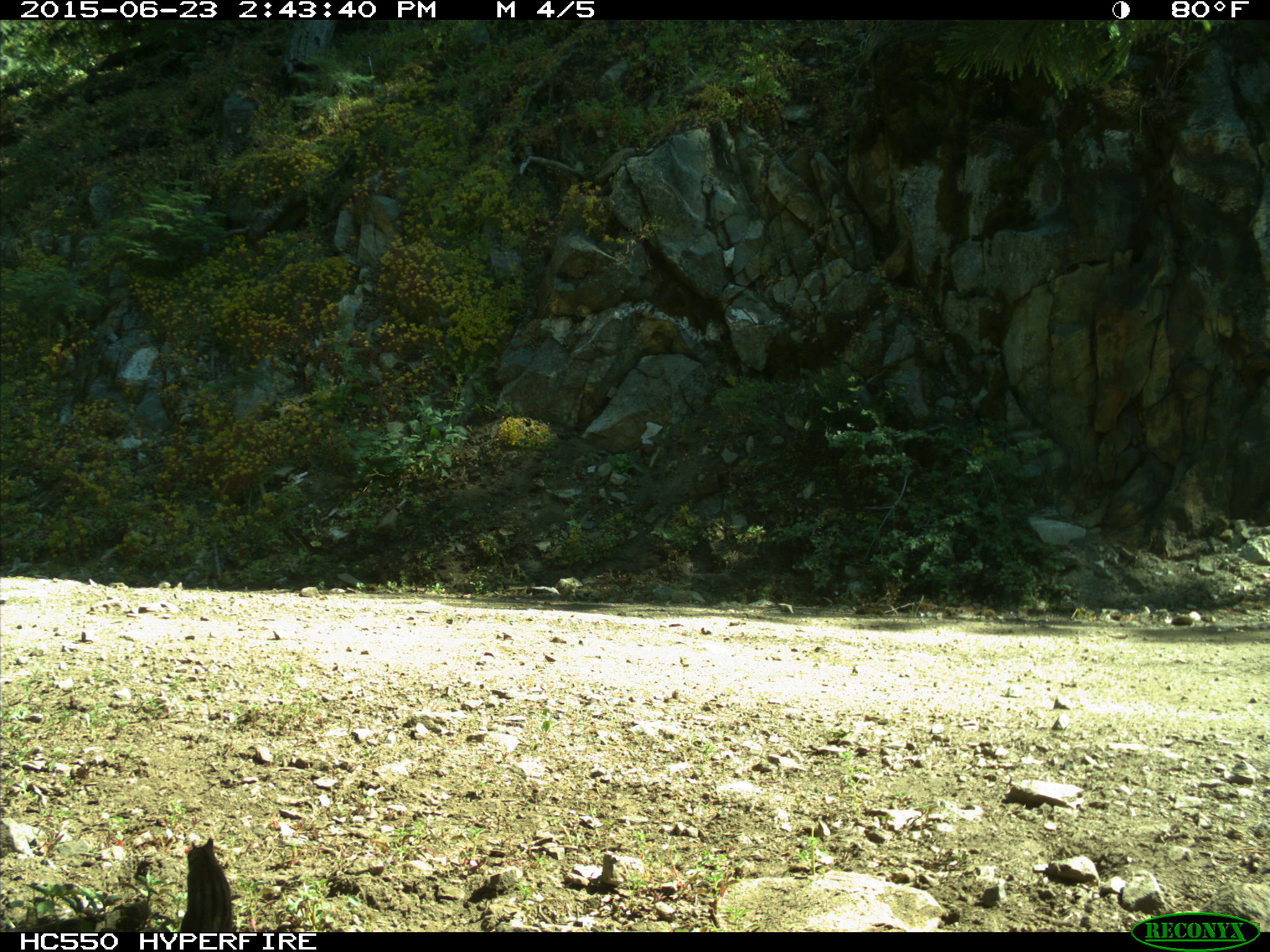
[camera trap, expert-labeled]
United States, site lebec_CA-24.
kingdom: Animalia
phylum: Chordata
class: Mammalia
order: Rodentia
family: Sciuridae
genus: Tamias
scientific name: Tamias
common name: chipmunk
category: unidentified chipmunk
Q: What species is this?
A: Unidentified chipmunk (chipmunk) (Tamias).